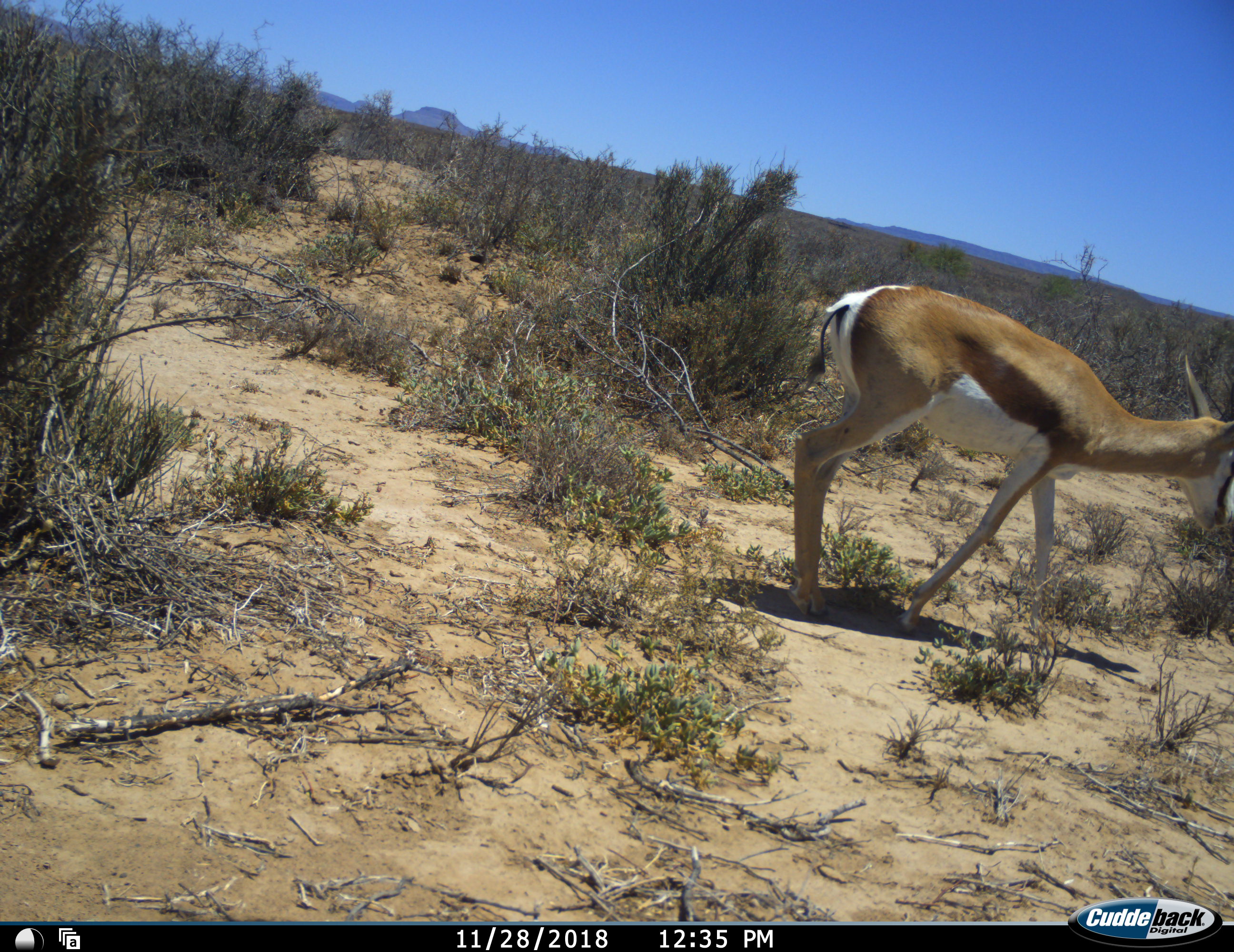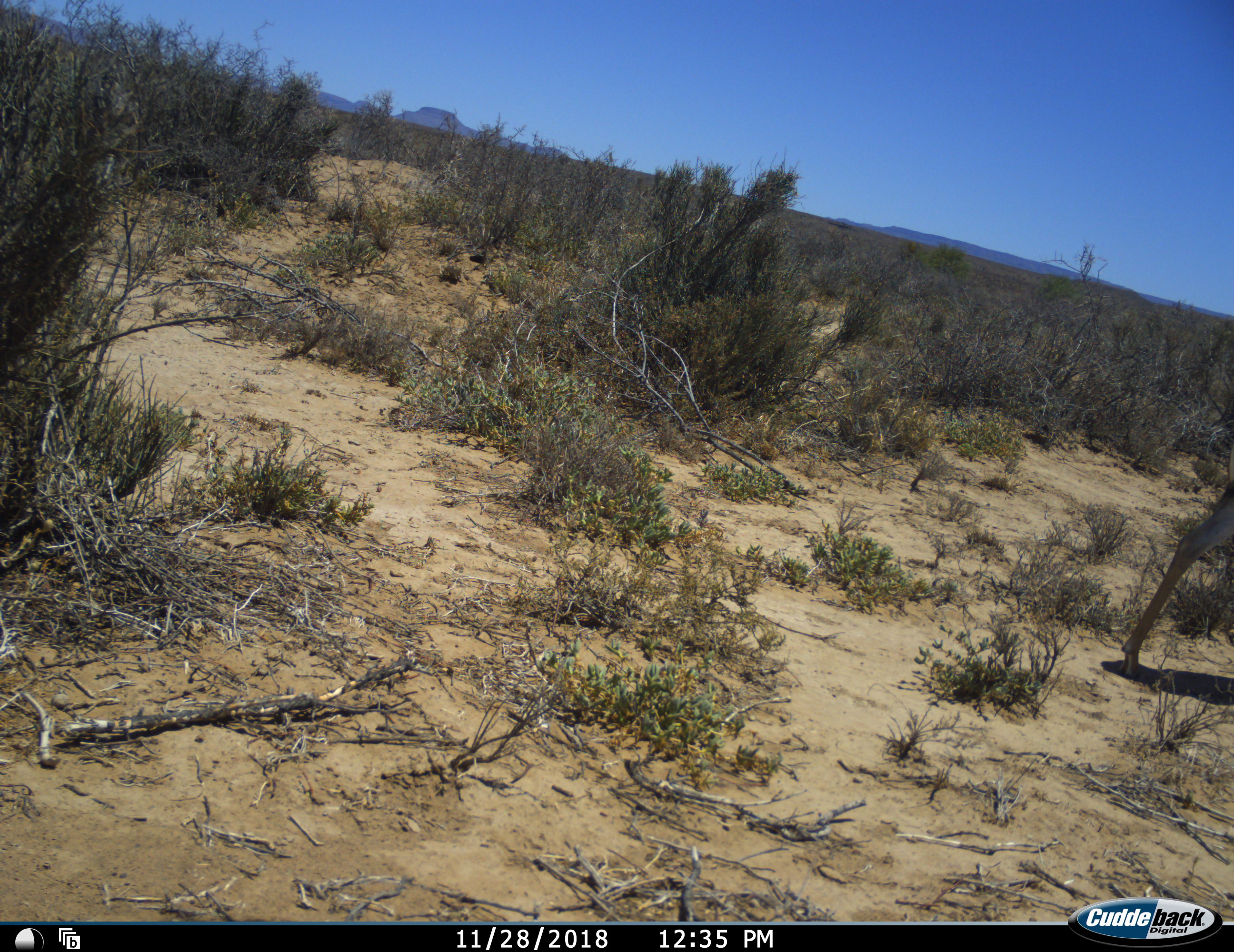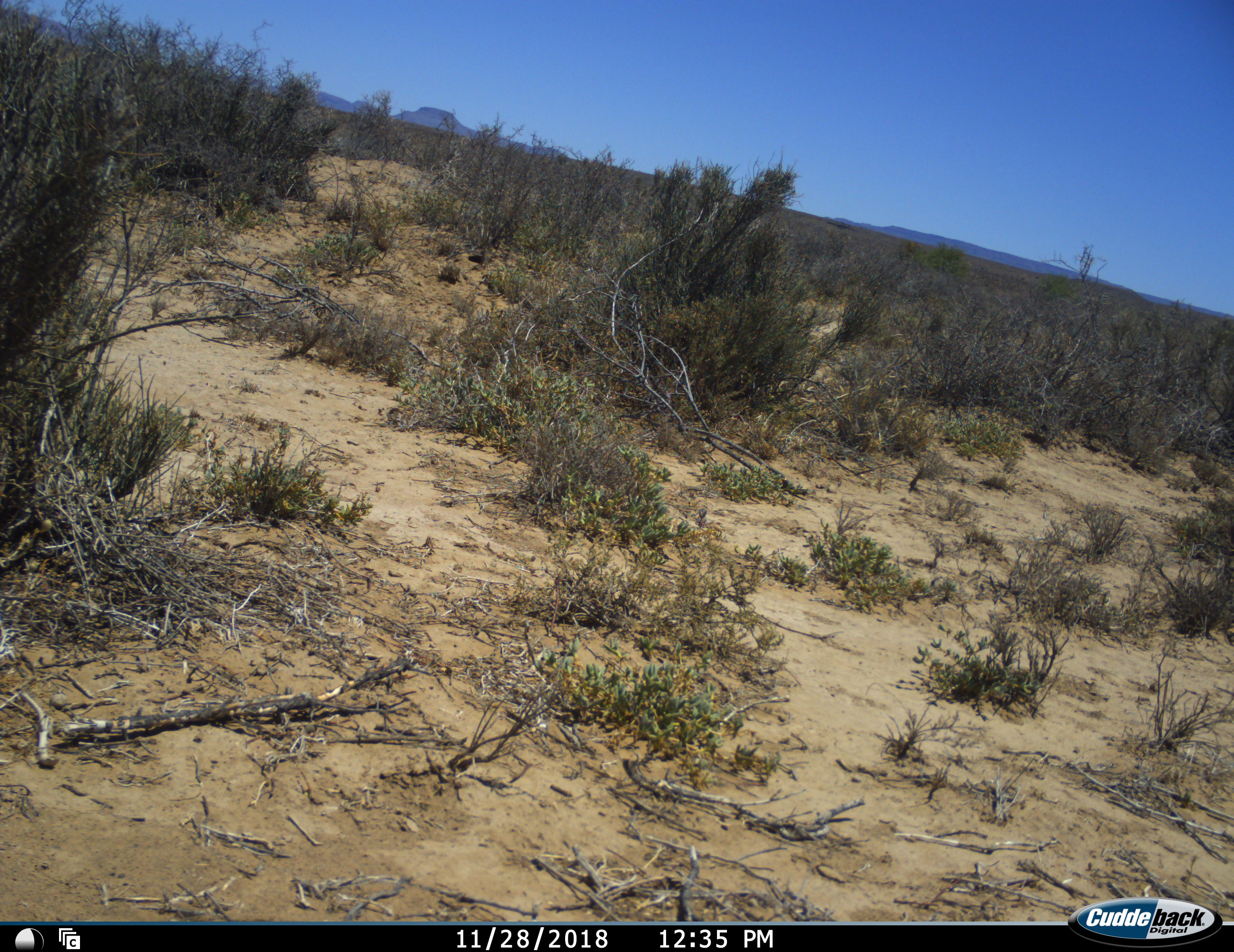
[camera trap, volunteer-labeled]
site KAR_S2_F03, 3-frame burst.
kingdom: Animalia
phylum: Chordata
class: Mammalia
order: Artiodactyla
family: Bovidae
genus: Antidorcas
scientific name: Antidorcas marsupialis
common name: springbok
Springbok (Antidorcas marsupialis), count 1. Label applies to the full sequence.